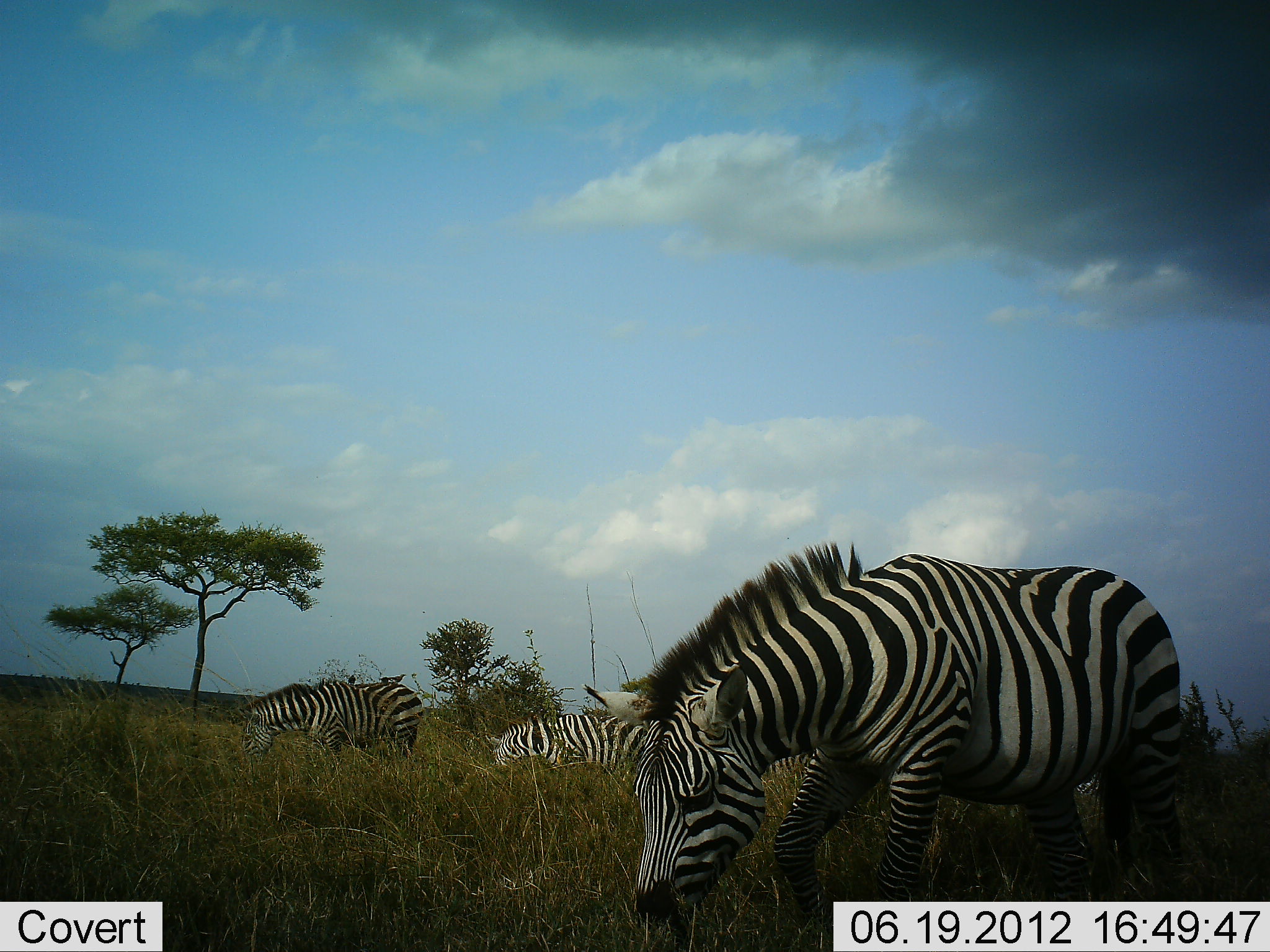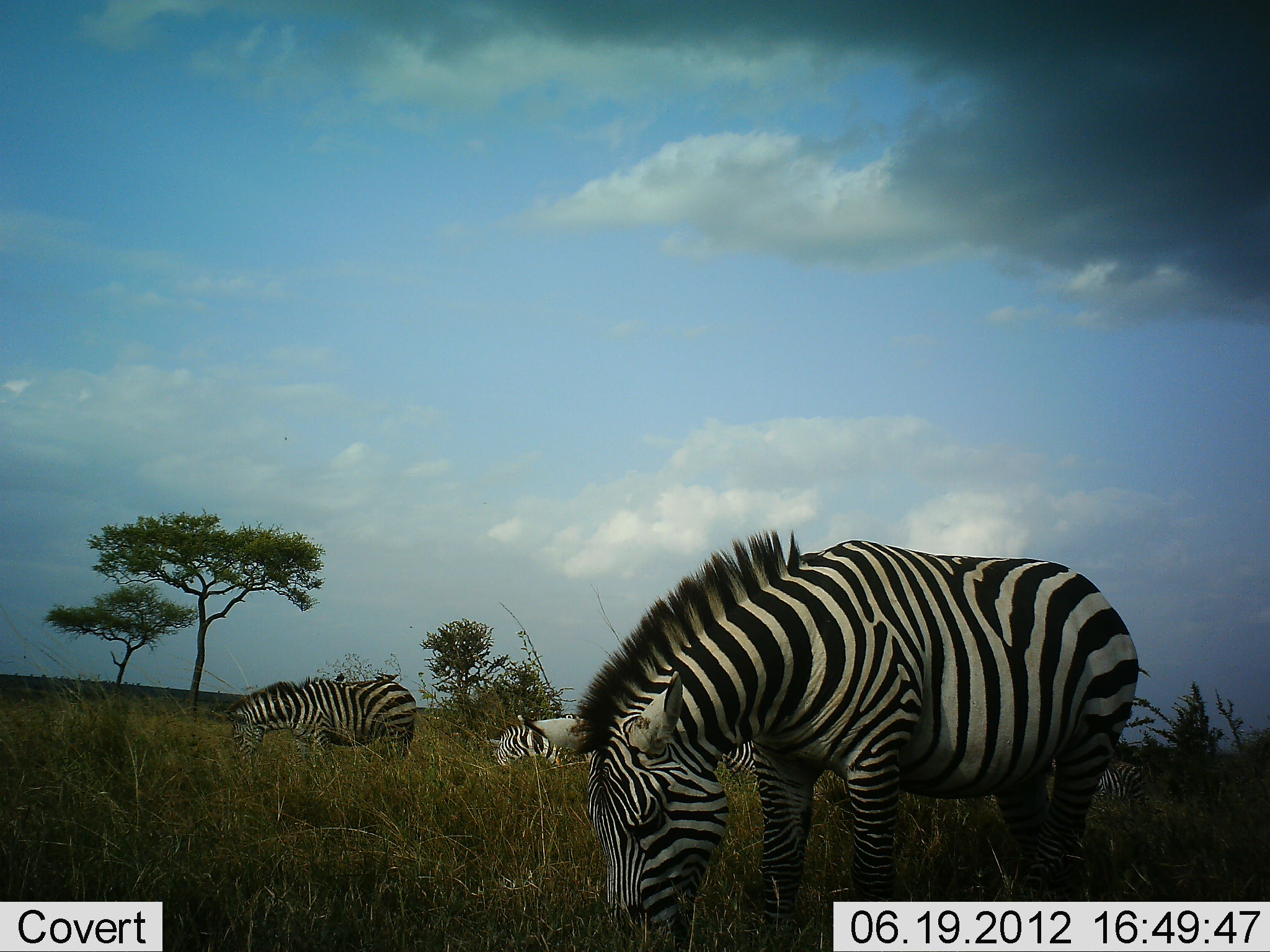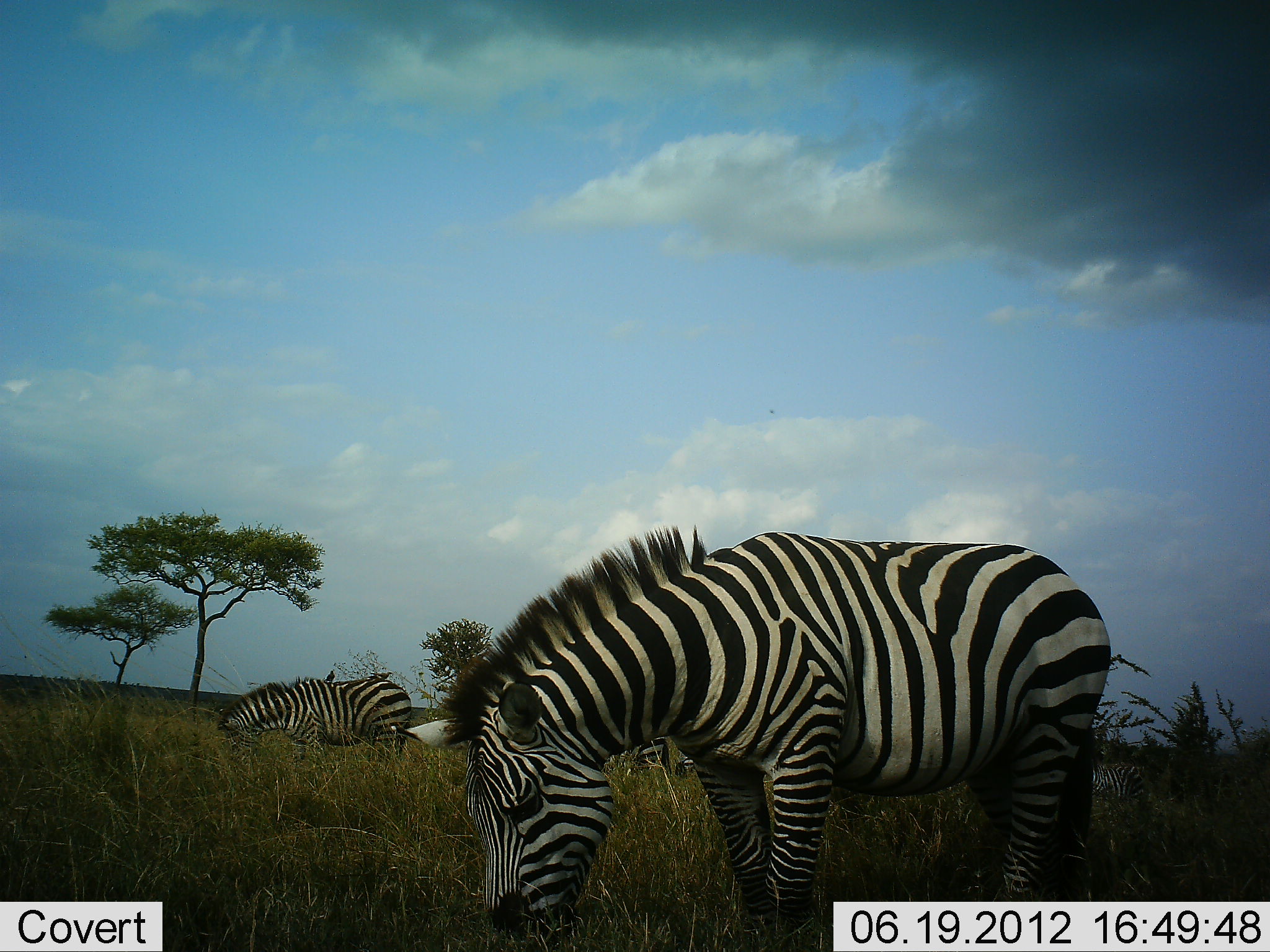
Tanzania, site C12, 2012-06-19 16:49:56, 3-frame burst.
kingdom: Animalia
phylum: Chordata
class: Mammalia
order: Perissodactyla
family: Equidae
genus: Equus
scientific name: Equus quagga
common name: plains zebra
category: zebra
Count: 4.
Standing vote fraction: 25%.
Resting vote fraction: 8%.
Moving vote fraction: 42%.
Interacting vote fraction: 0%.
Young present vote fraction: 0%.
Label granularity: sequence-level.